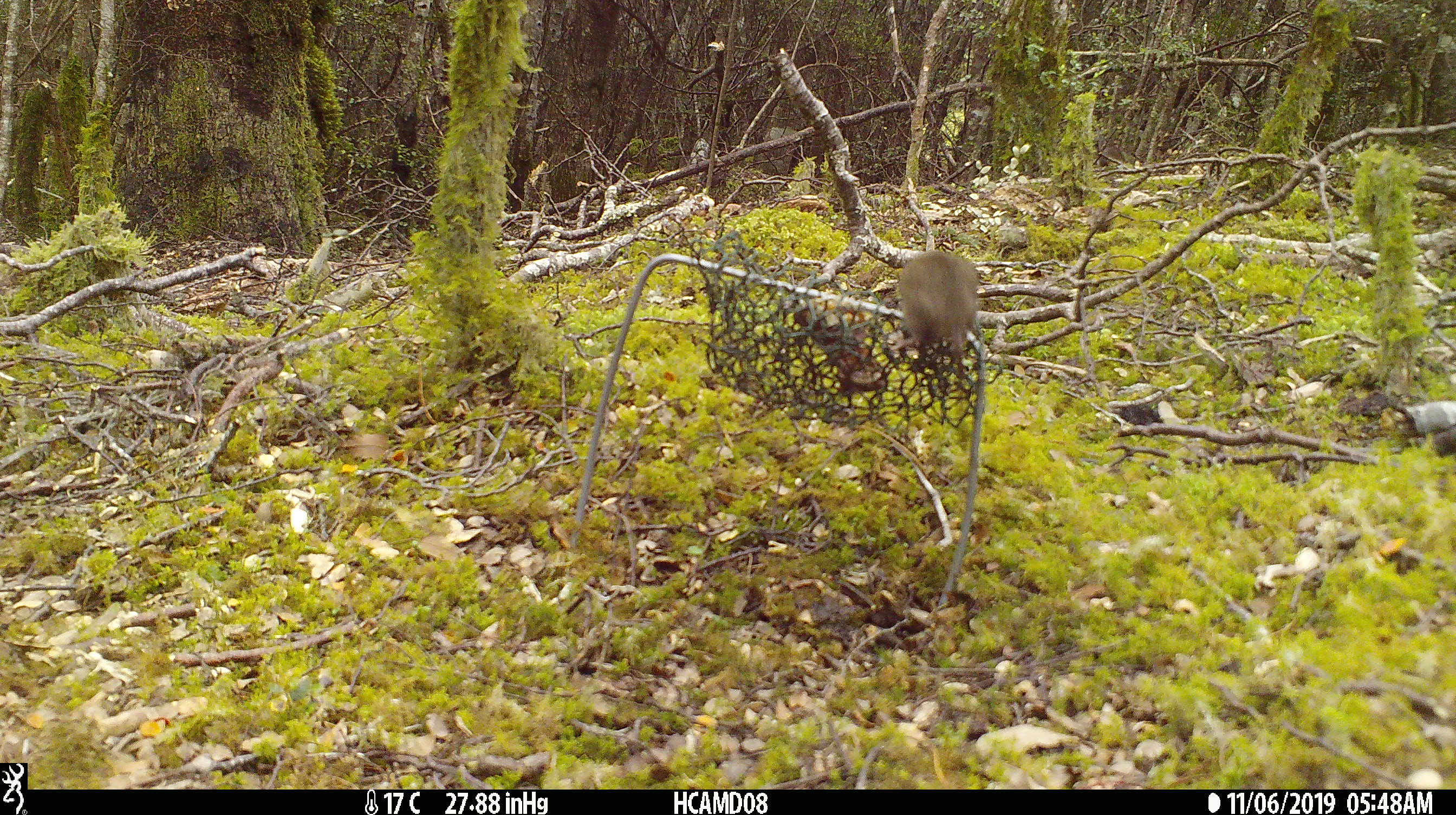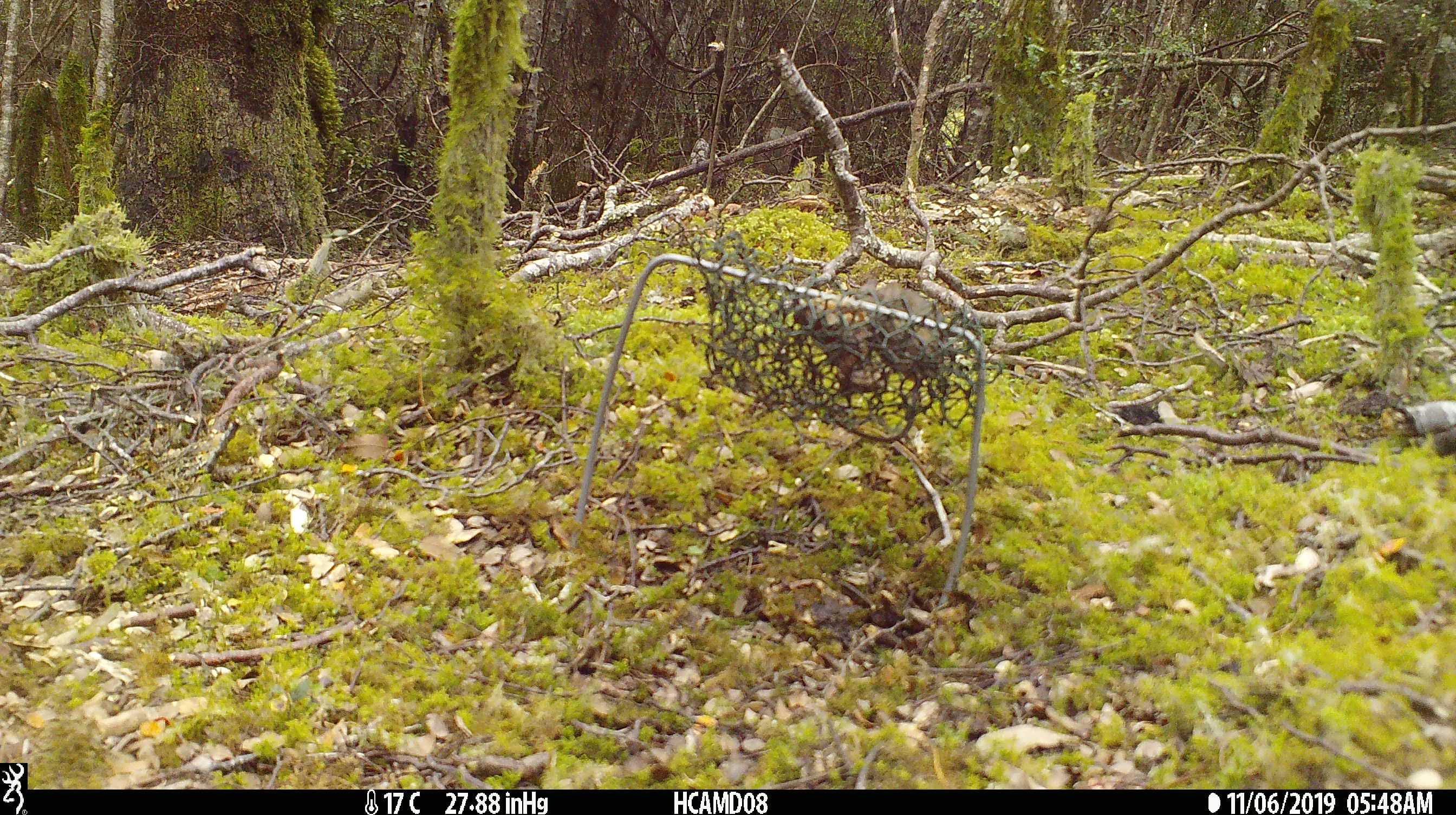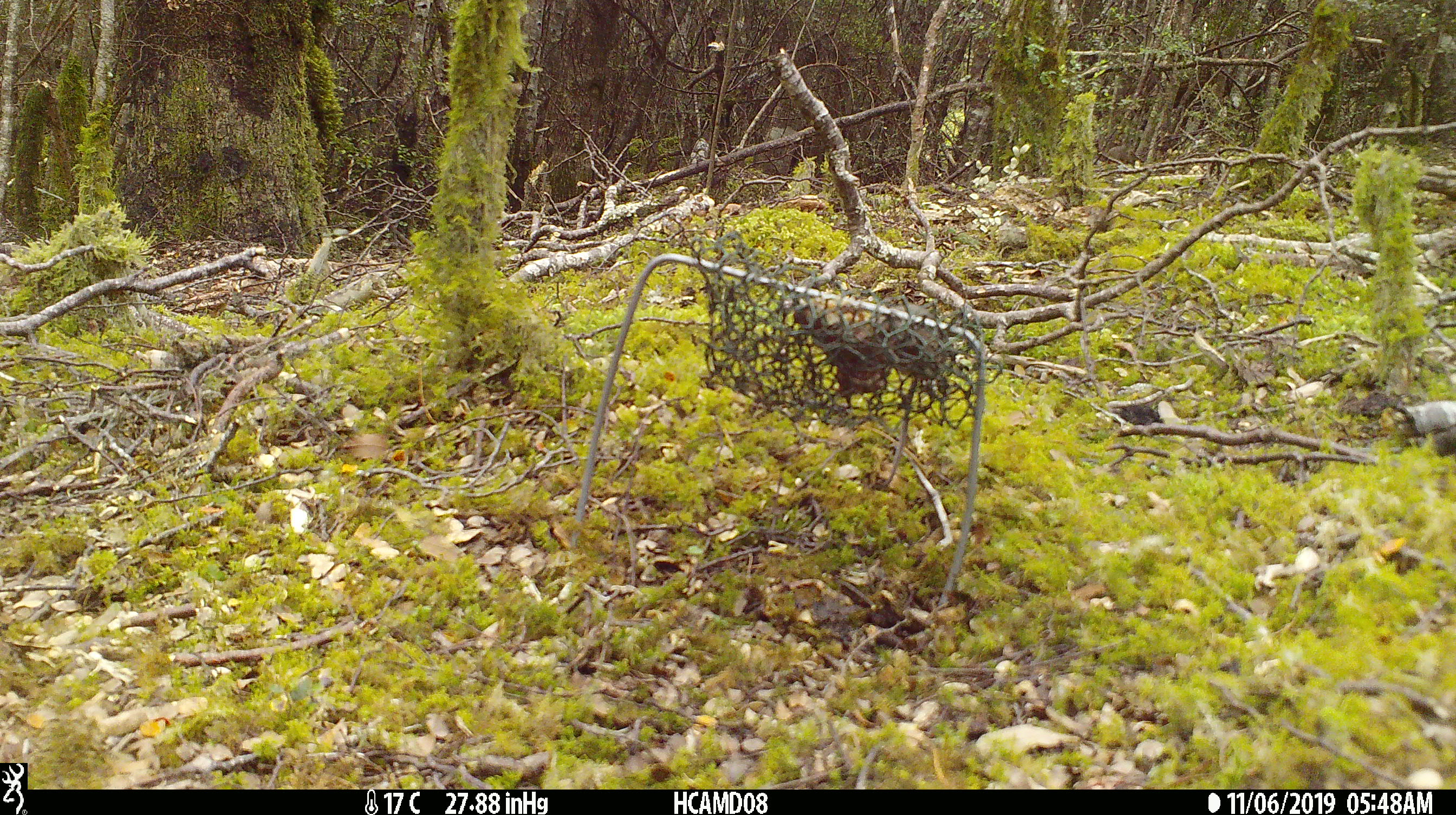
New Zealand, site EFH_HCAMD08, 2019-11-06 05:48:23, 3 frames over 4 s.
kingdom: Animalia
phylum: Chordata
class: Mammalia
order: Rodentia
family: Muridae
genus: Mus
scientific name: Mus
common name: mouse